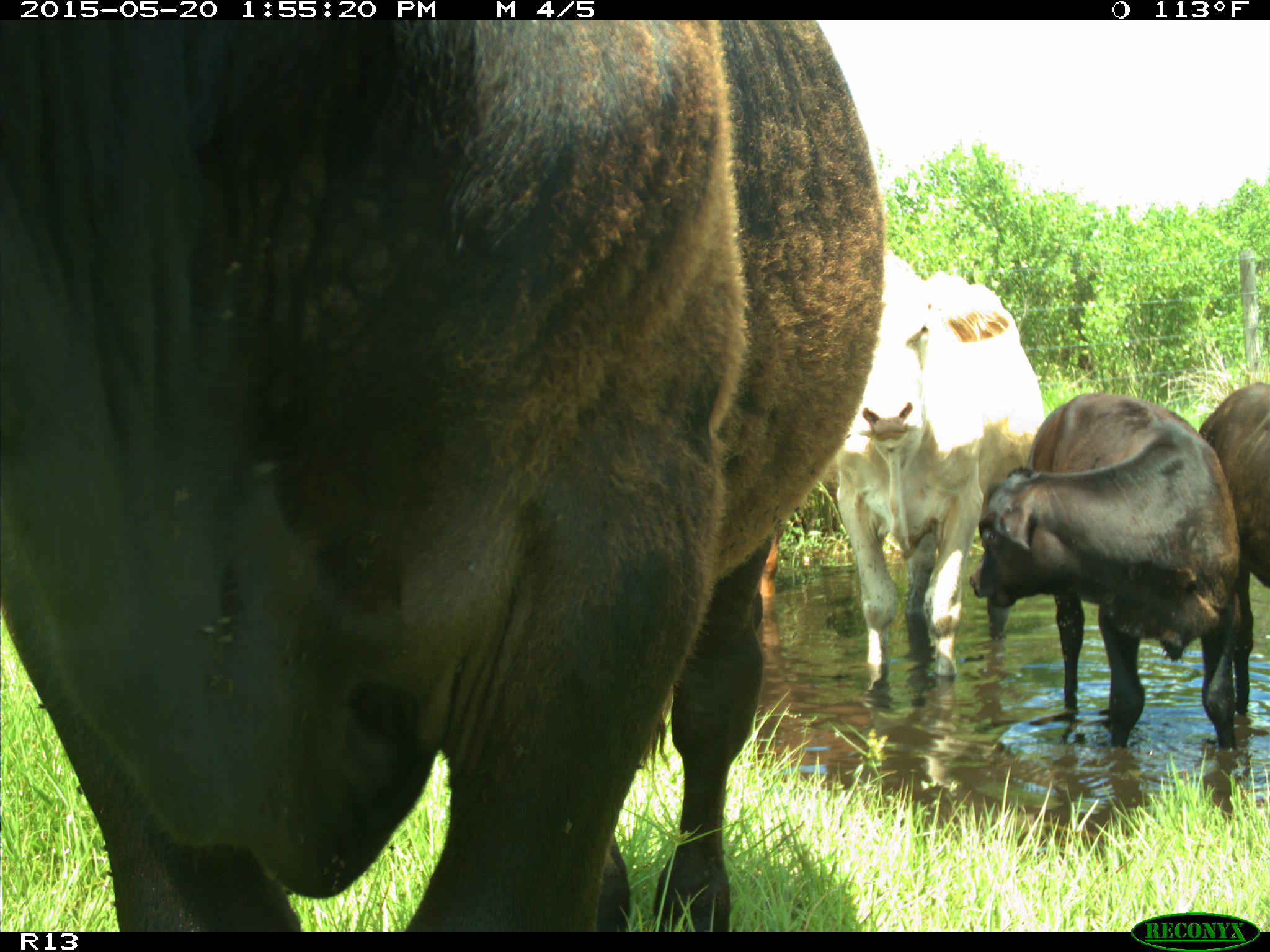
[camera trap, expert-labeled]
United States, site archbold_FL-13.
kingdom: Animalia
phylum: Chordata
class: Mammalia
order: Artiodactyla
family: Bovidae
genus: Bos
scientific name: Bos taurus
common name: domestic cow